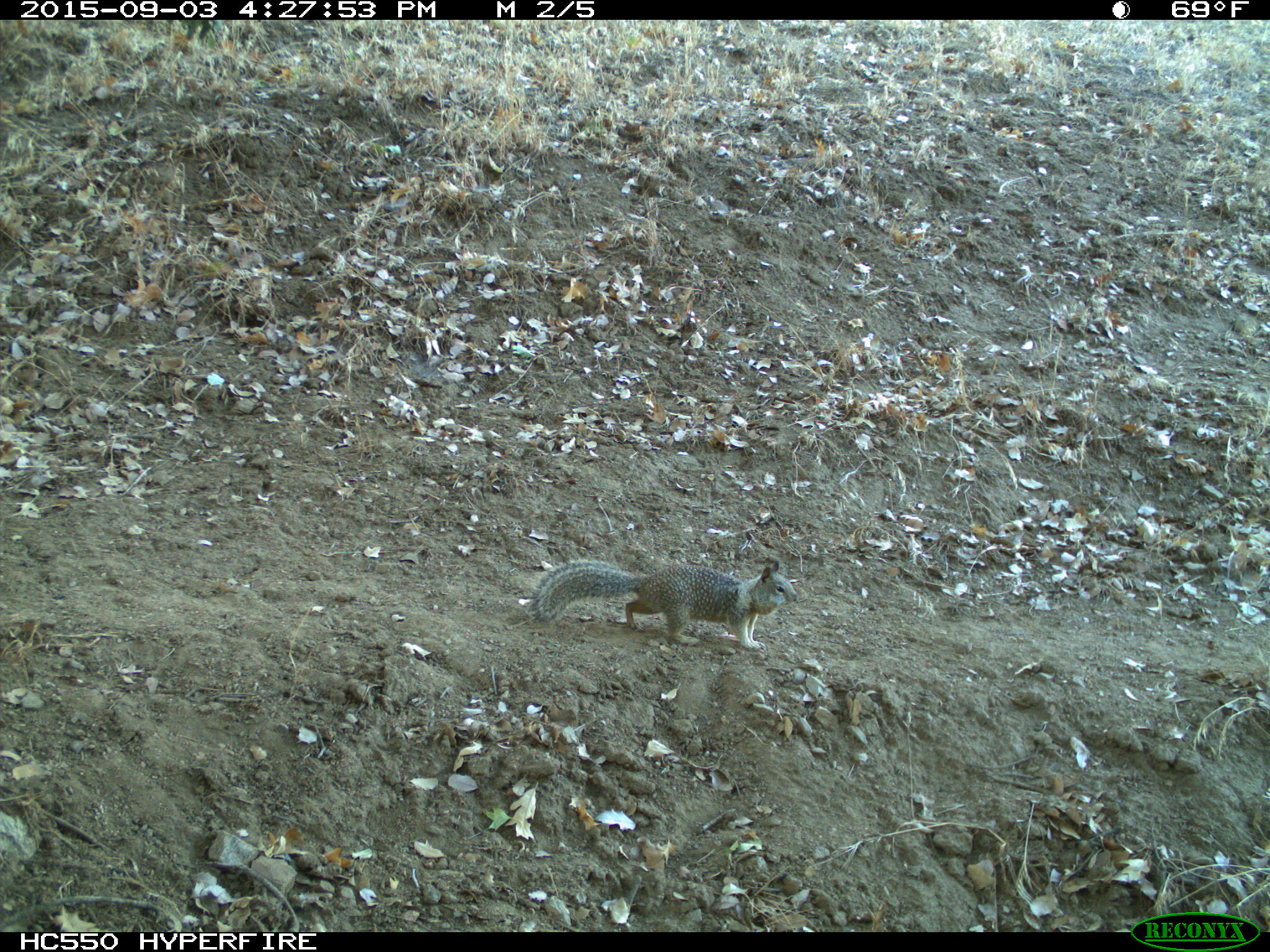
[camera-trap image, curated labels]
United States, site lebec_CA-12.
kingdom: Animalia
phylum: Chordata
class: Mammalia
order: Rodentia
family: Sciuridae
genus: Otospermophilus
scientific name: Otospermophilus beecheyi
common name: california ground squirrel